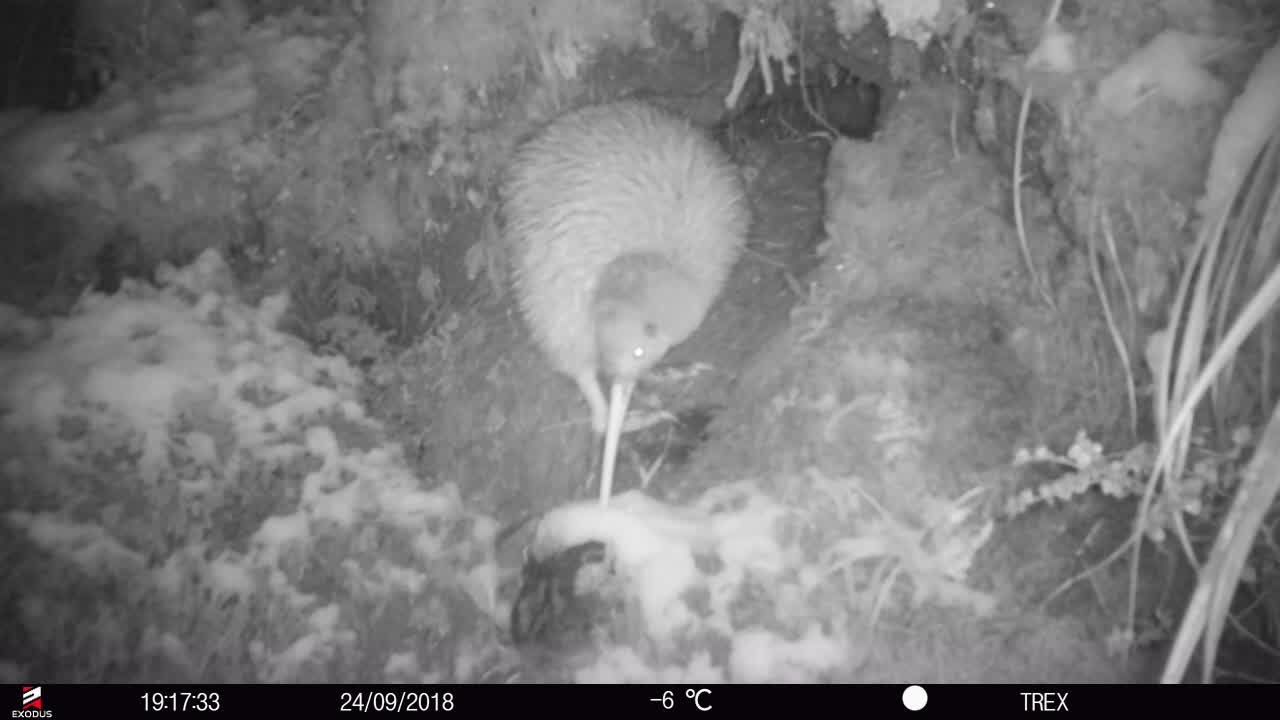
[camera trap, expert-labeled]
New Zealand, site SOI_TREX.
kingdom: Animalia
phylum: Chordata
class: Aves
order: Apterygiformes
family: Apterygidae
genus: Apteryx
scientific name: Apteryx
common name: kiwi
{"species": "kiwi (Apteryx)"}